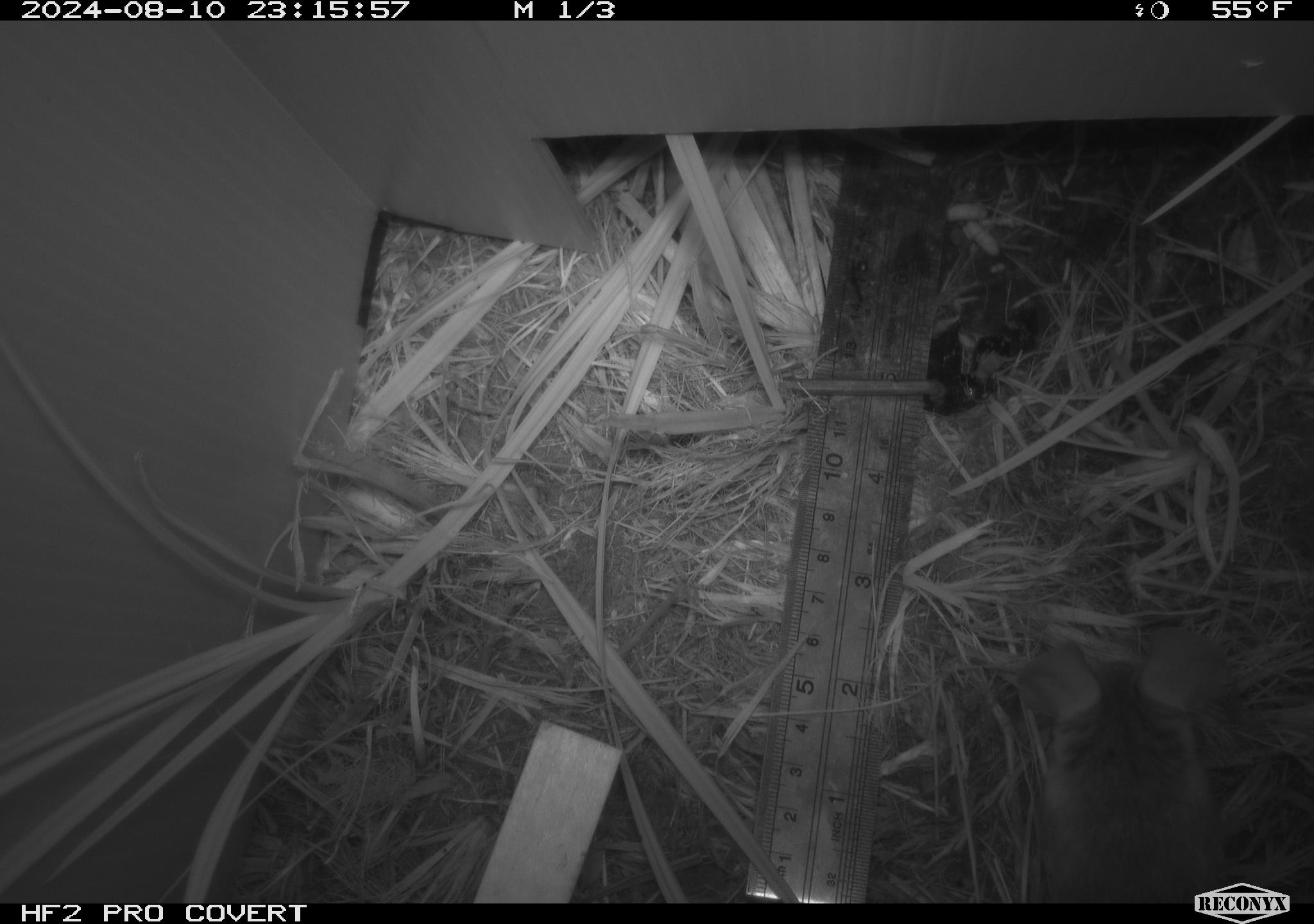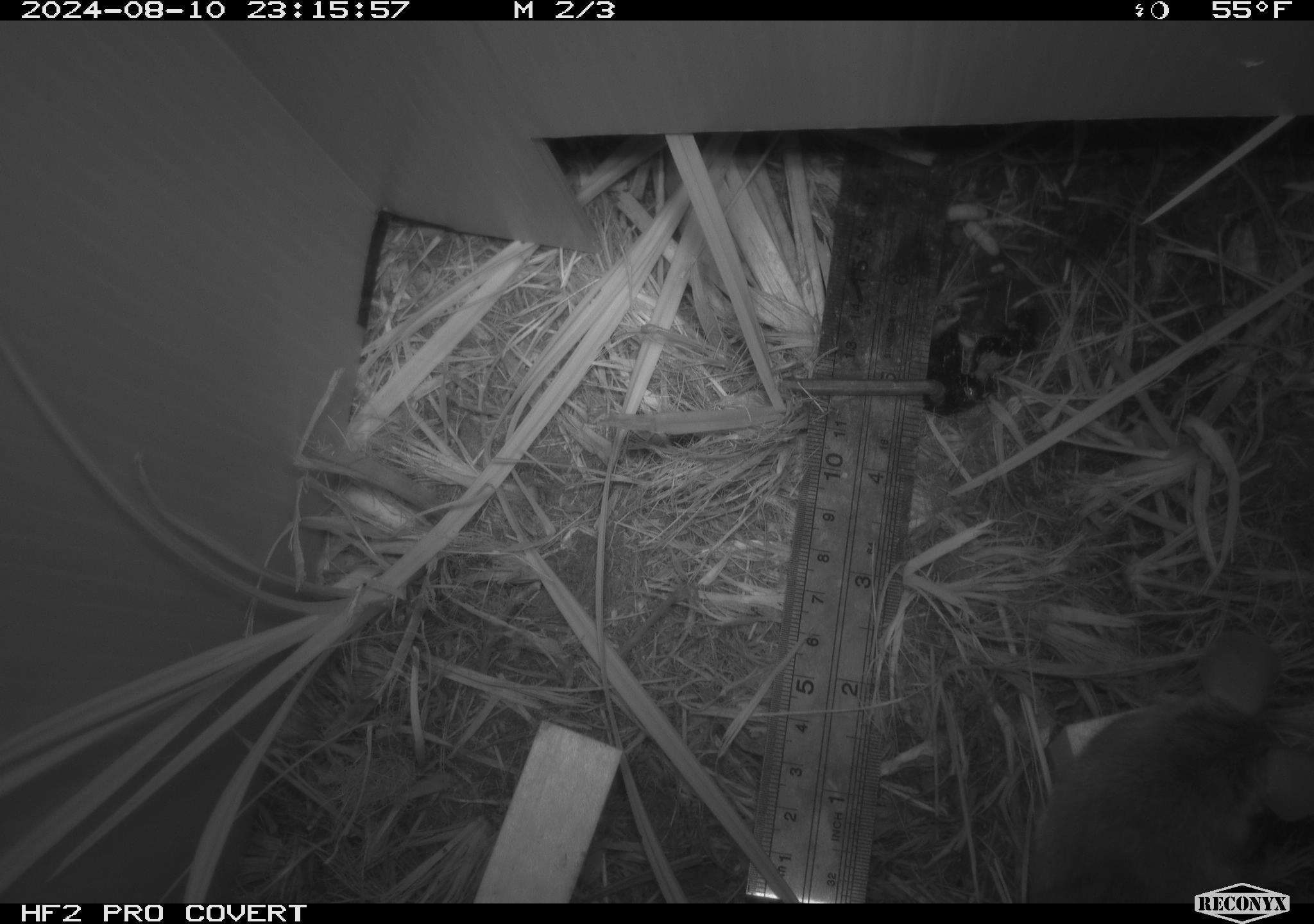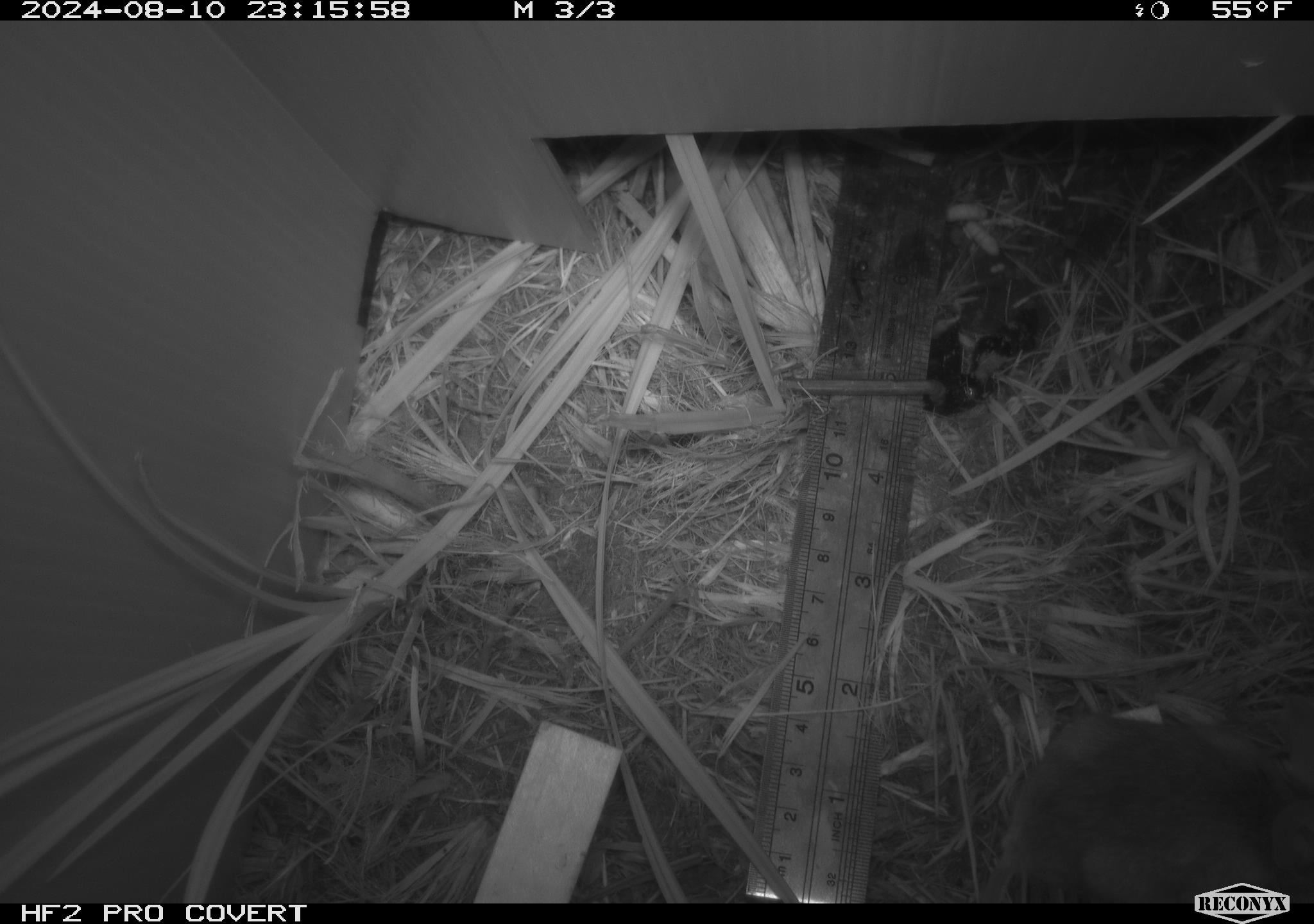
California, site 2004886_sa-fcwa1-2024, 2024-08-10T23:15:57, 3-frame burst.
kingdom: Animalia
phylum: Chordata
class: Mammalia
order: Rodentia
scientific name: Rodentia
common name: mouse species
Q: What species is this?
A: Mouse species (Rodentia).